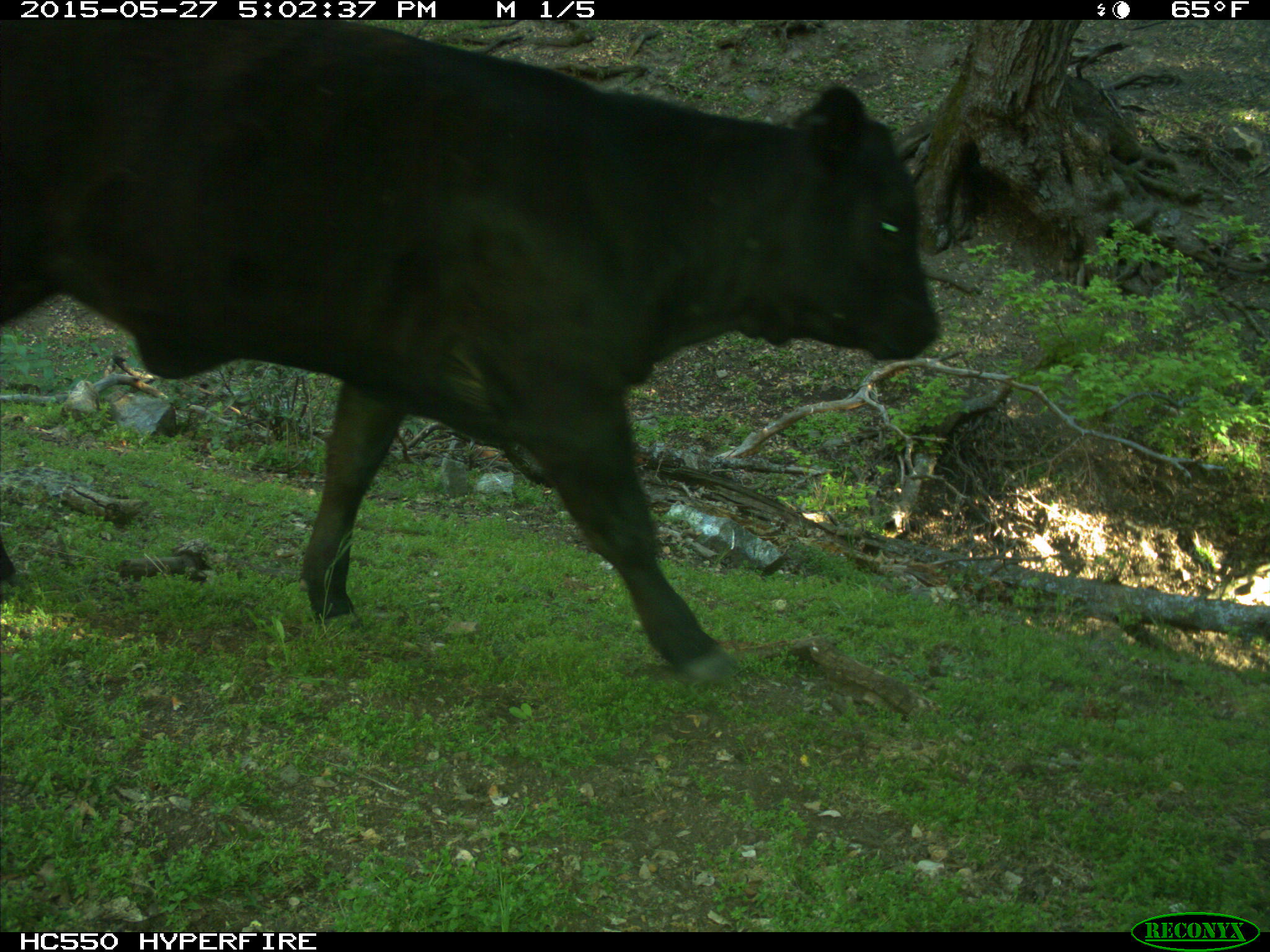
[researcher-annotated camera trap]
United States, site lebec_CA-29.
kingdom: Animalia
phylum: Chordata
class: Mammalia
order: Artiodactyla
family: Bovidae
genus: Bos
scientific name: Bos taurus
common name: domestic cow